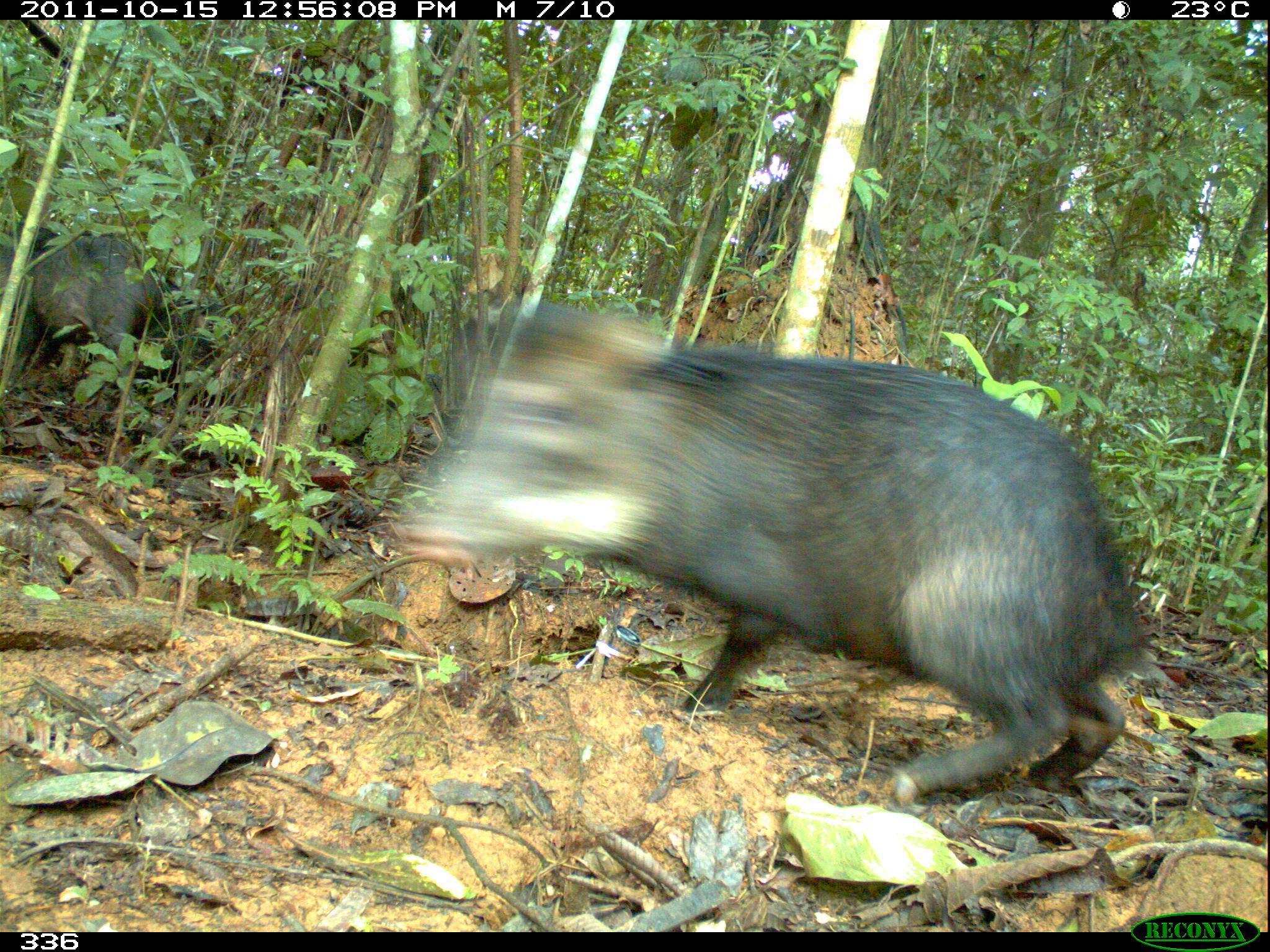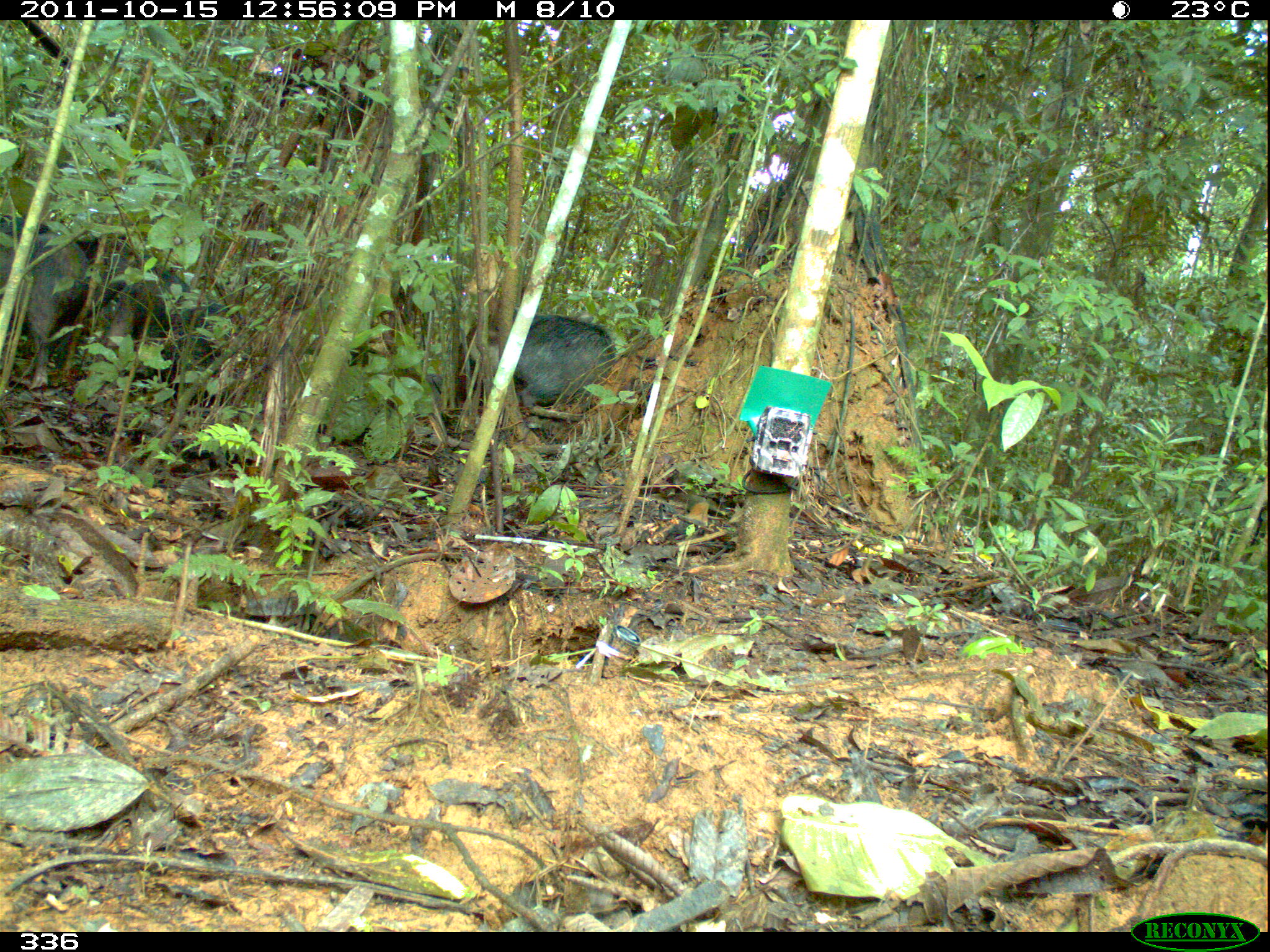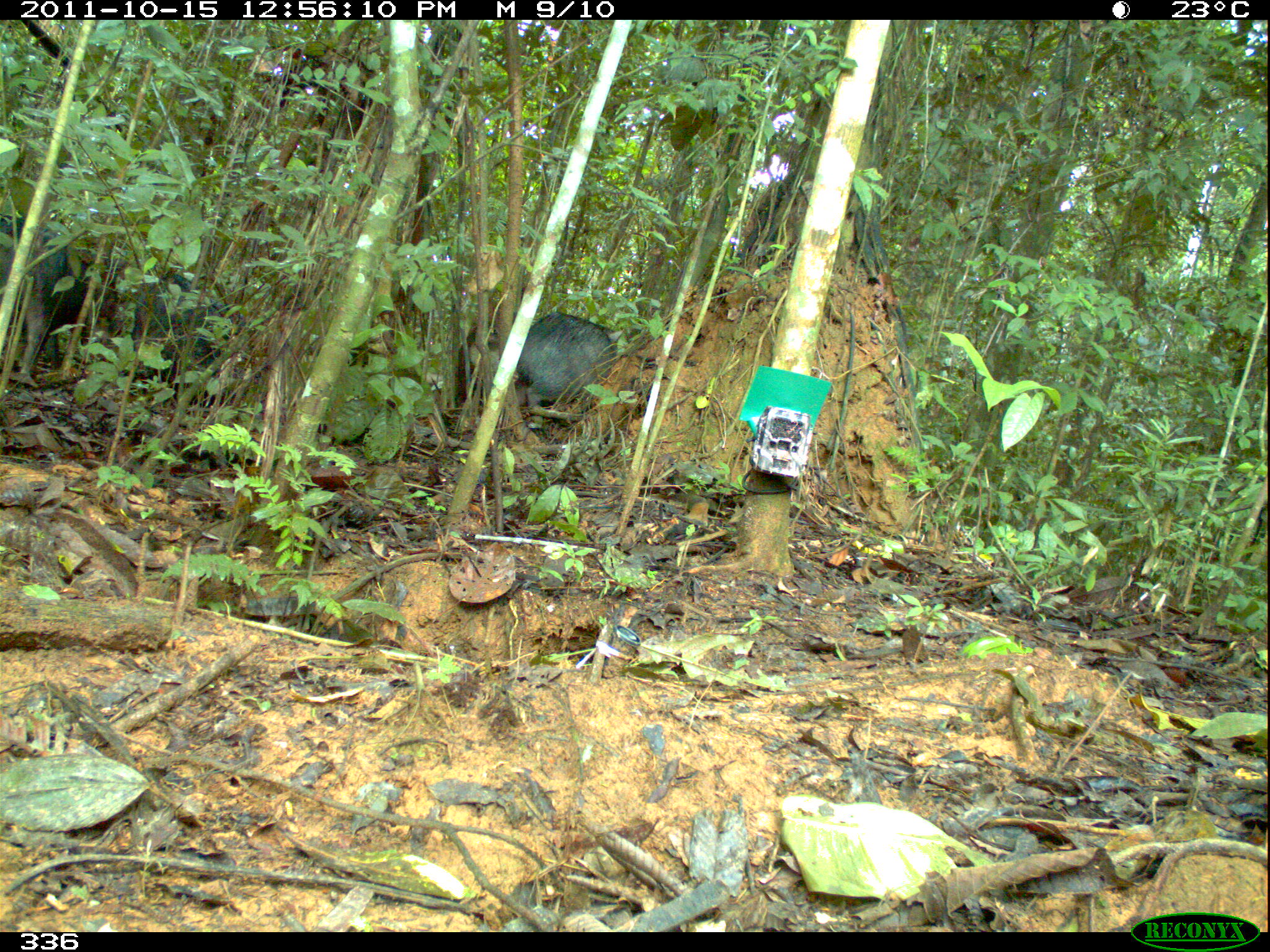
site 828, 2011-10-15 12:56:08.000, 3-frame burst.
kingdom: Animalia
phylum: Chordata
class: Mammalia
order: Artiodactyla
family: Tayassuidae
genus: Tayassu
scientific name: Tayassu pecari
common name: white-lipped peccary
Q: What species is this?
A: Tayassu pecari (white-lipped peccary).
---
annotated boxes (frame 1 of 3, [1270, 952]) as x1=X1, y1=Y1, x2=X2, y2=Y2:
tayassu pecari: x1=393, y1=297, x2=1142, y2=803; x1=30, y1=226, x2=164, y2=402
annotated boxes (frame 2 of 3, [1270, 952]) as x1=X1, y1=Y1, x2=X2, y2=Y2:
tayassu pecari: x1=91, y1=261, x2=230, y2=394; x1=0, y1=231, x2=89, y2=388; x1=512, y1=315, x2=615, y2=421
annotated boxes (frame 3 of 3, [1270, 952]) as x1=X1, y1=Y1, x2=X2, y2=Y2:
tayassu pecari: x1=1, y1=218, x2=110, y2=387; x1=112, y1=268, x2=238, y2=376; x1=517, y1=311, x2=617, y2=420